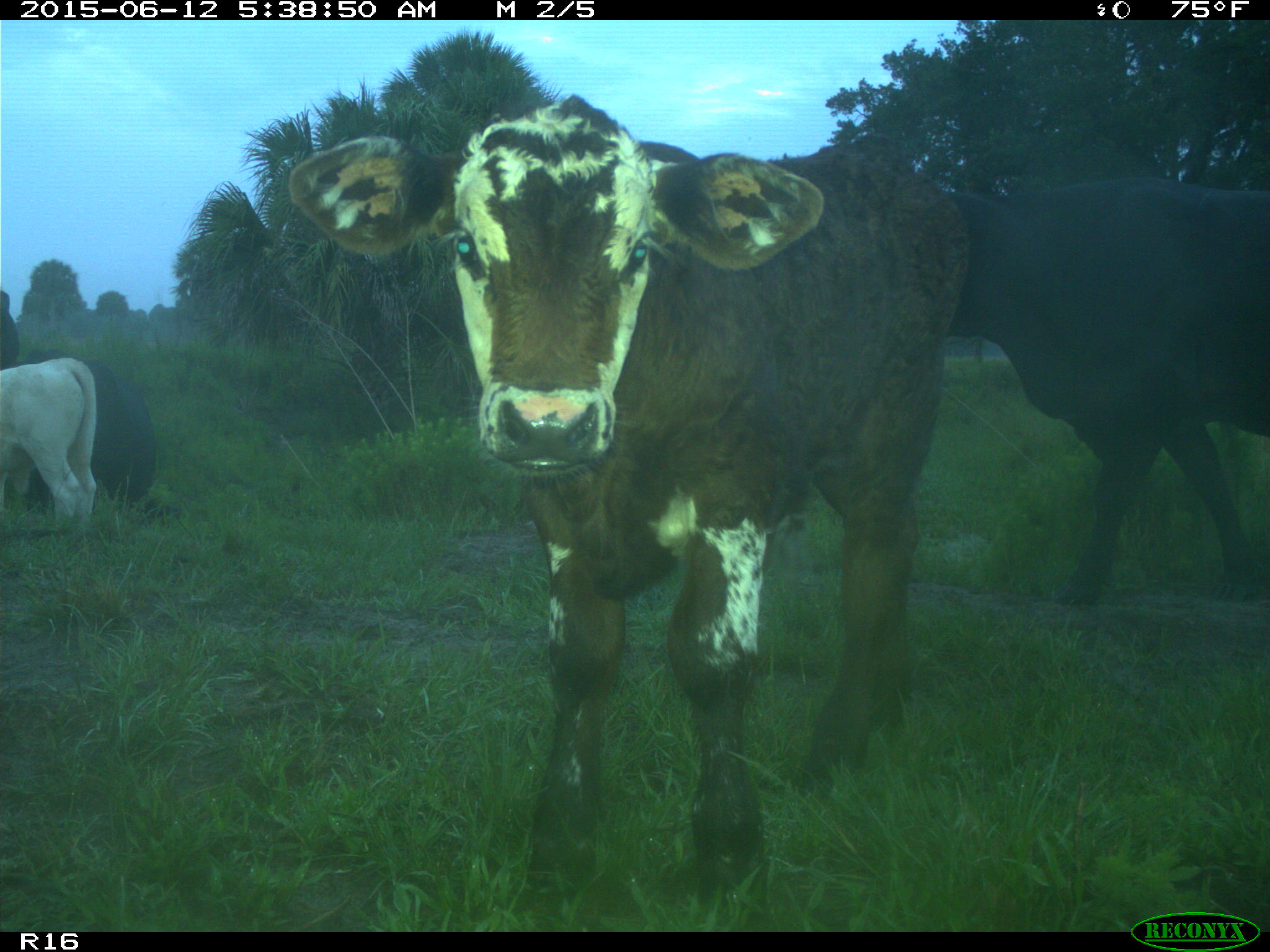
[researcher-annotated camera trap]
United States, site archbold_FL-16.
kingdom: Animalia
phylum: Chordata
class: Mammalia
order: Artiodactyla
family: Bovidae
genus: Bos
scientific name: Bos taurus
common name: domestic cow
Bos taurus (domestic cow).